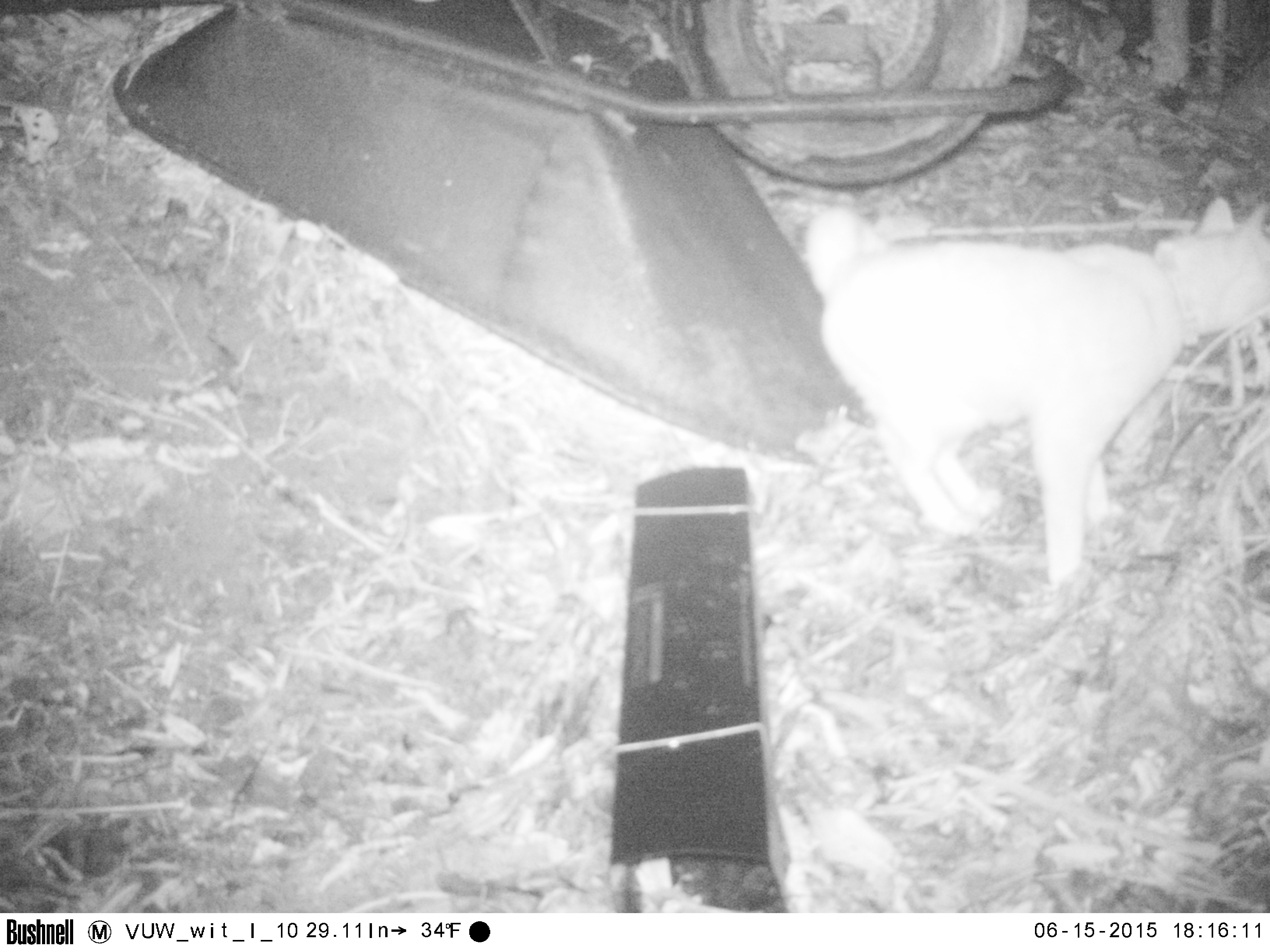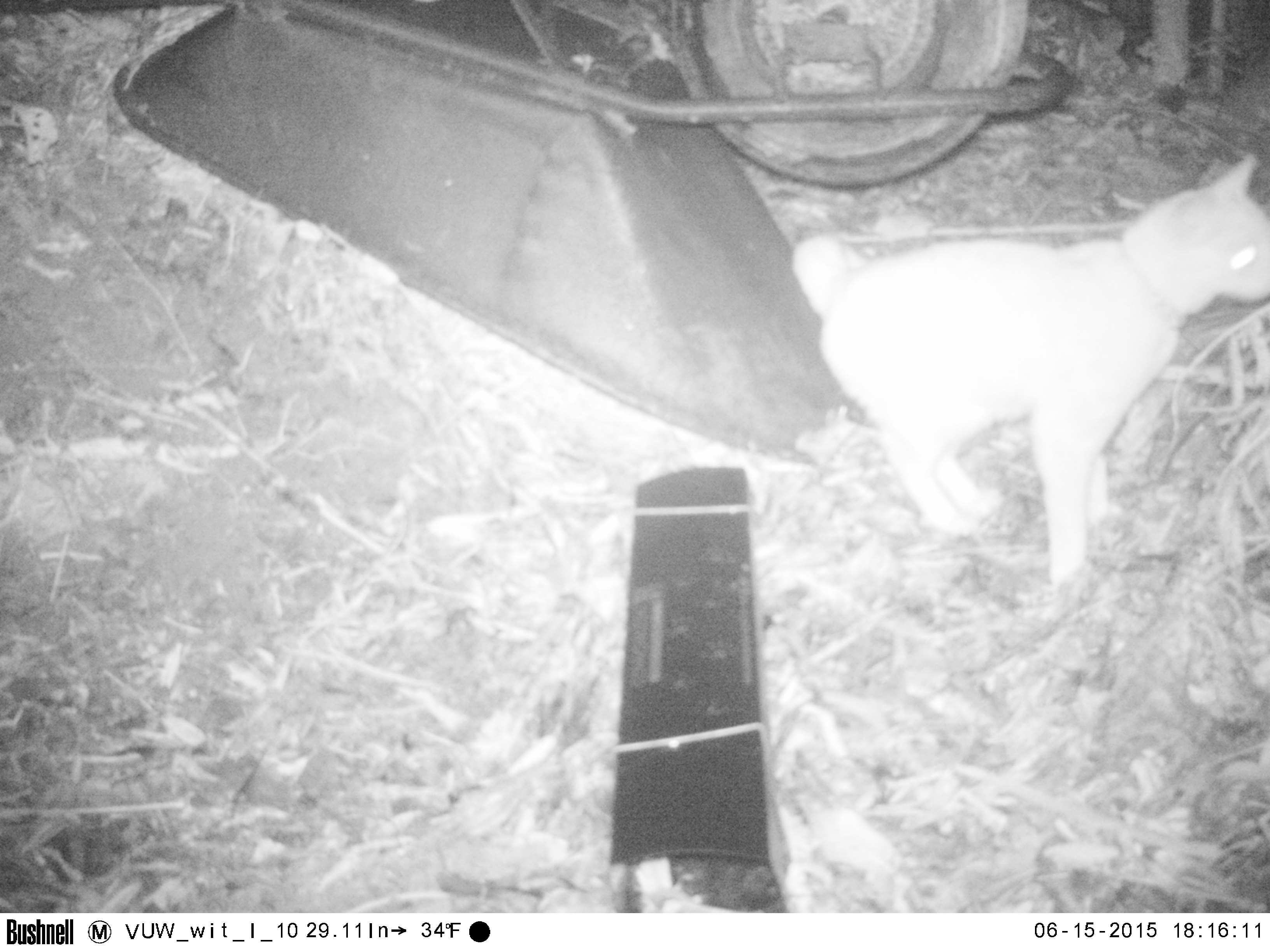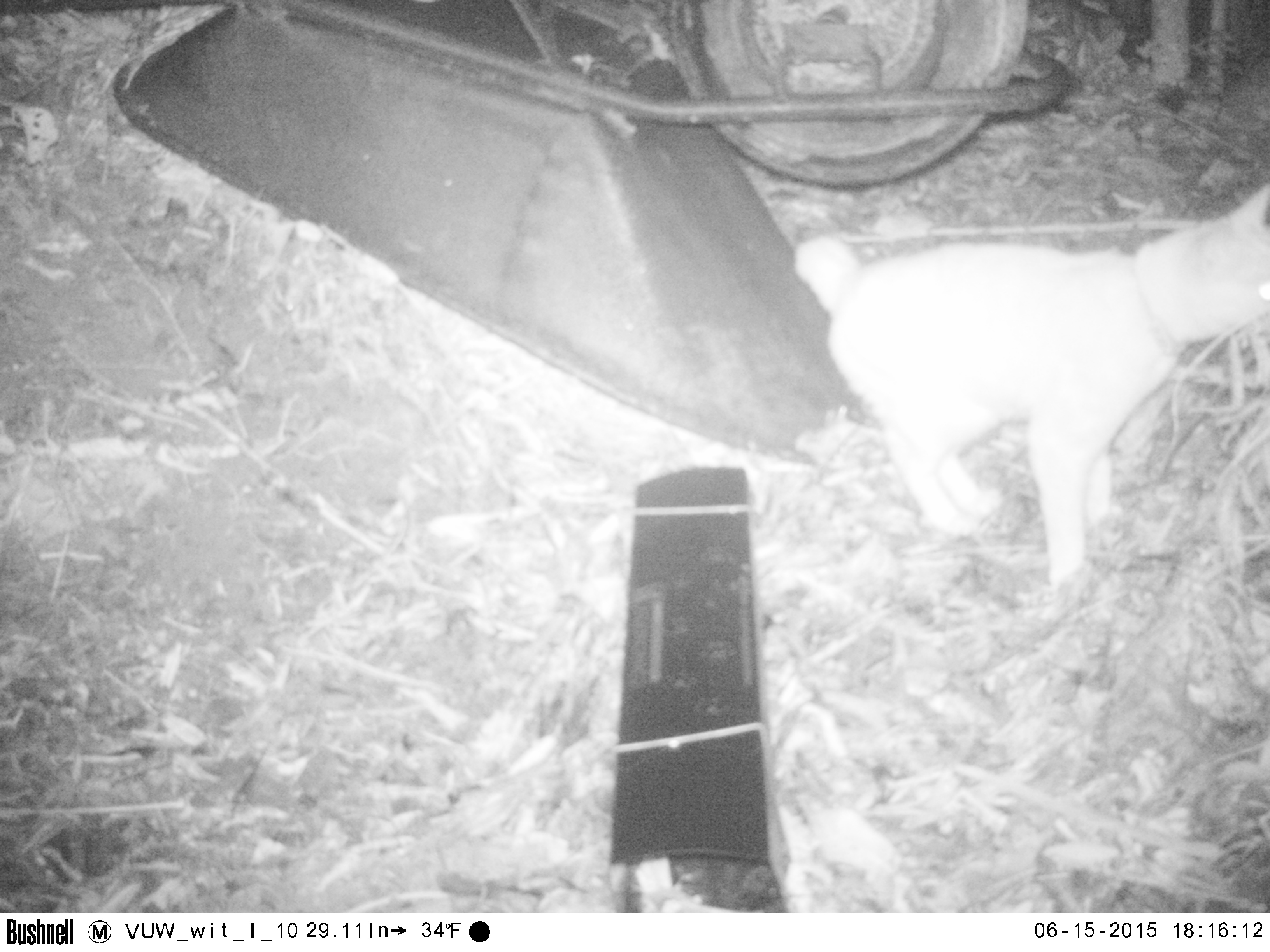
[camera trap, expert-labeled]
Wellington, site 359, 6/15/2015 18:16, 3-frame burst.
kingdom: Animalia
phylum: Chordata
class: Mammalia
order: Carnivora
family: Felidae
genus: Felis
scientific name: Felis catus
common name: cat